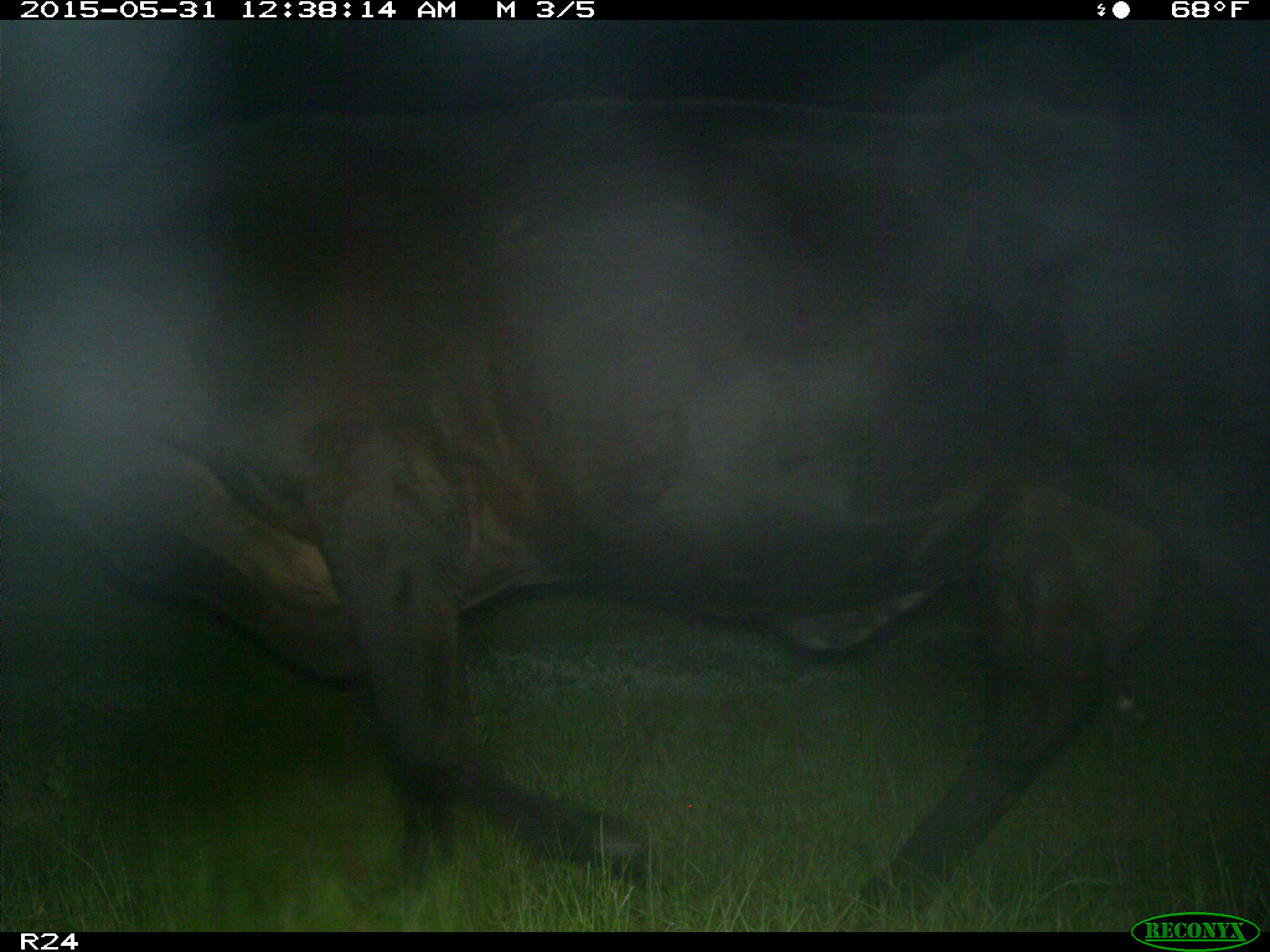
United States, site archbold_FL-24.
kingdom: Animalia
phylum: Chordata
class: Mammalia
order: Artiodactyla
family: Bovidae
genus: Bos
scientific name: Bos taurus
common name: domestic cow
Bos taurus (domestic cow).